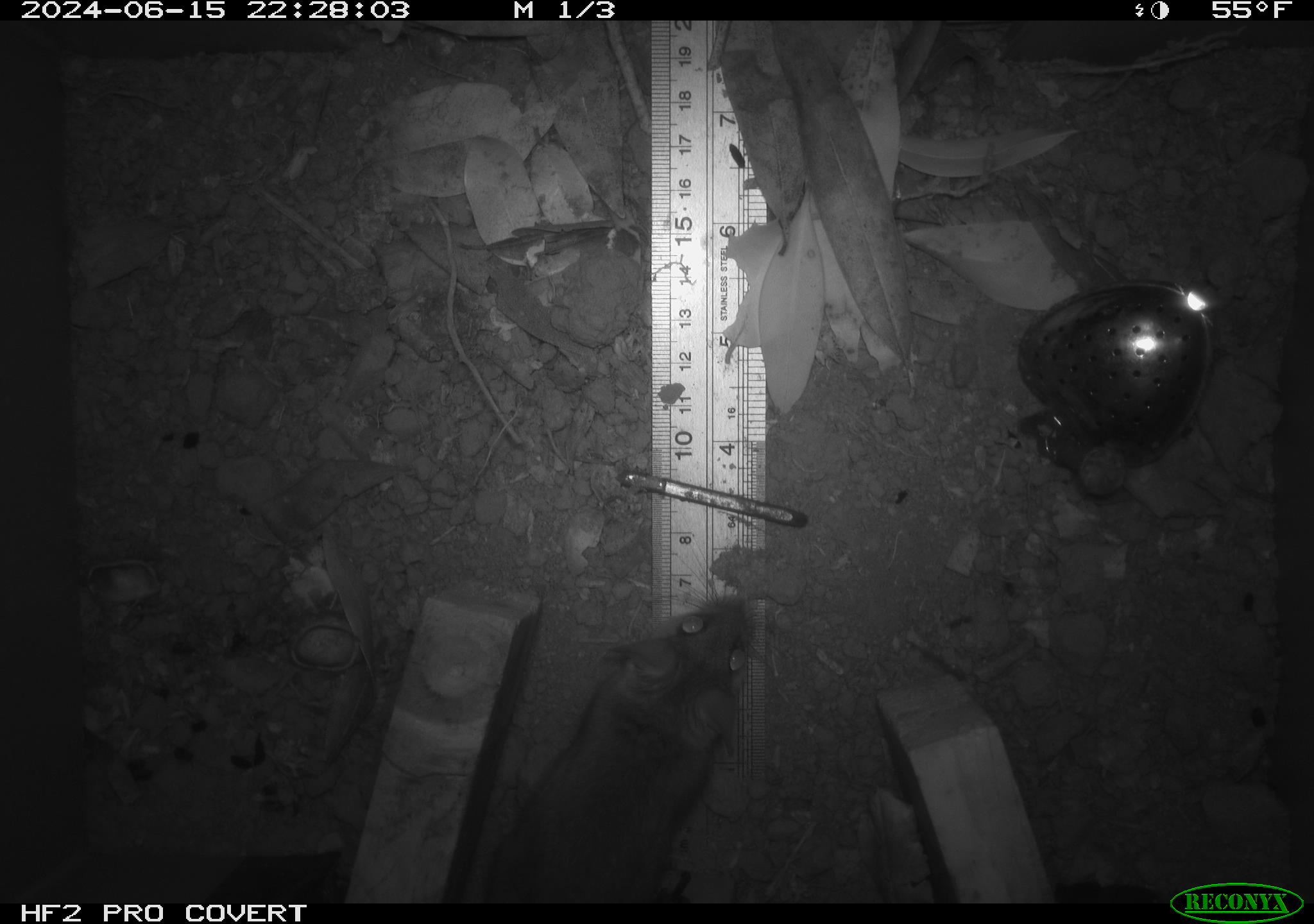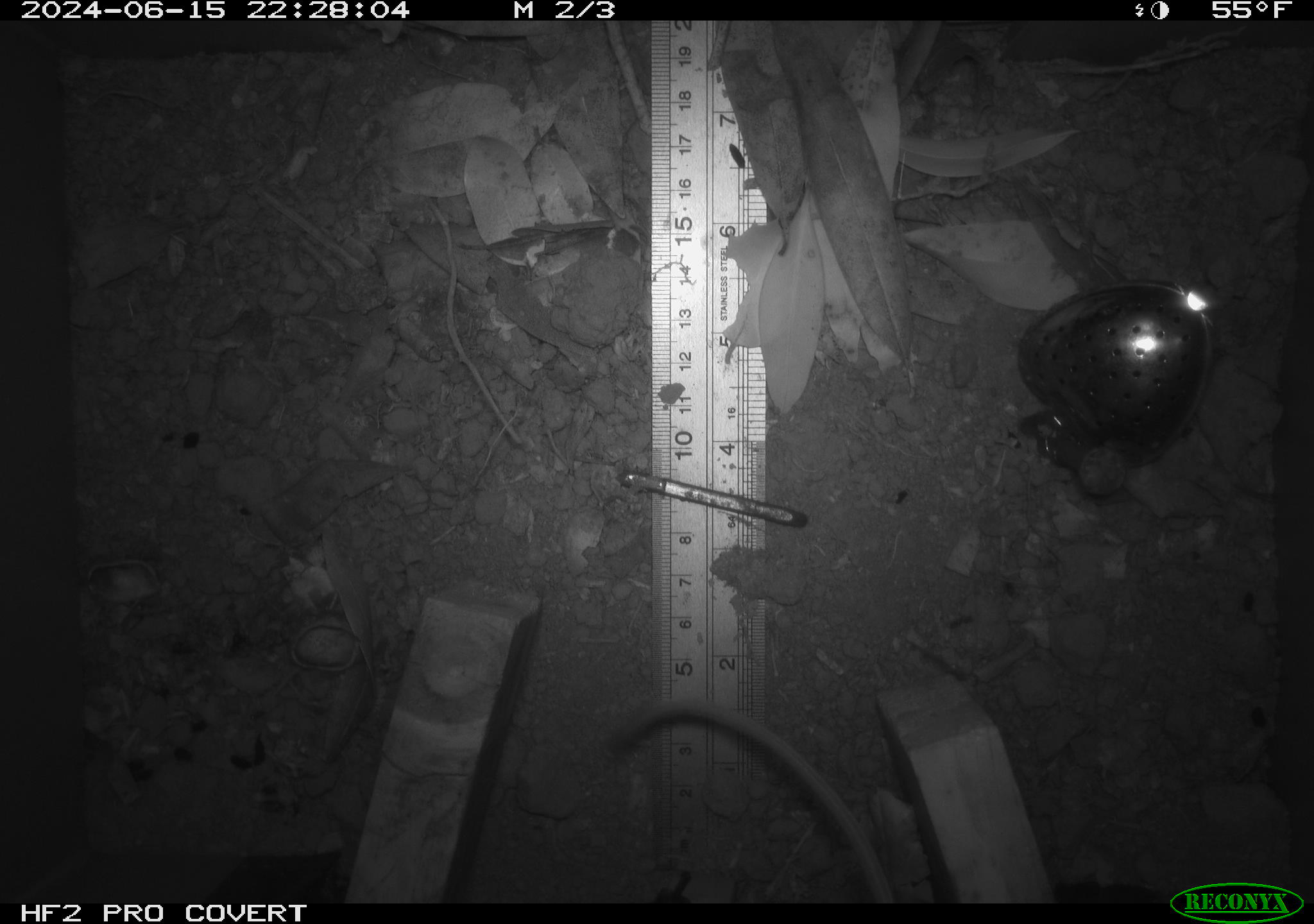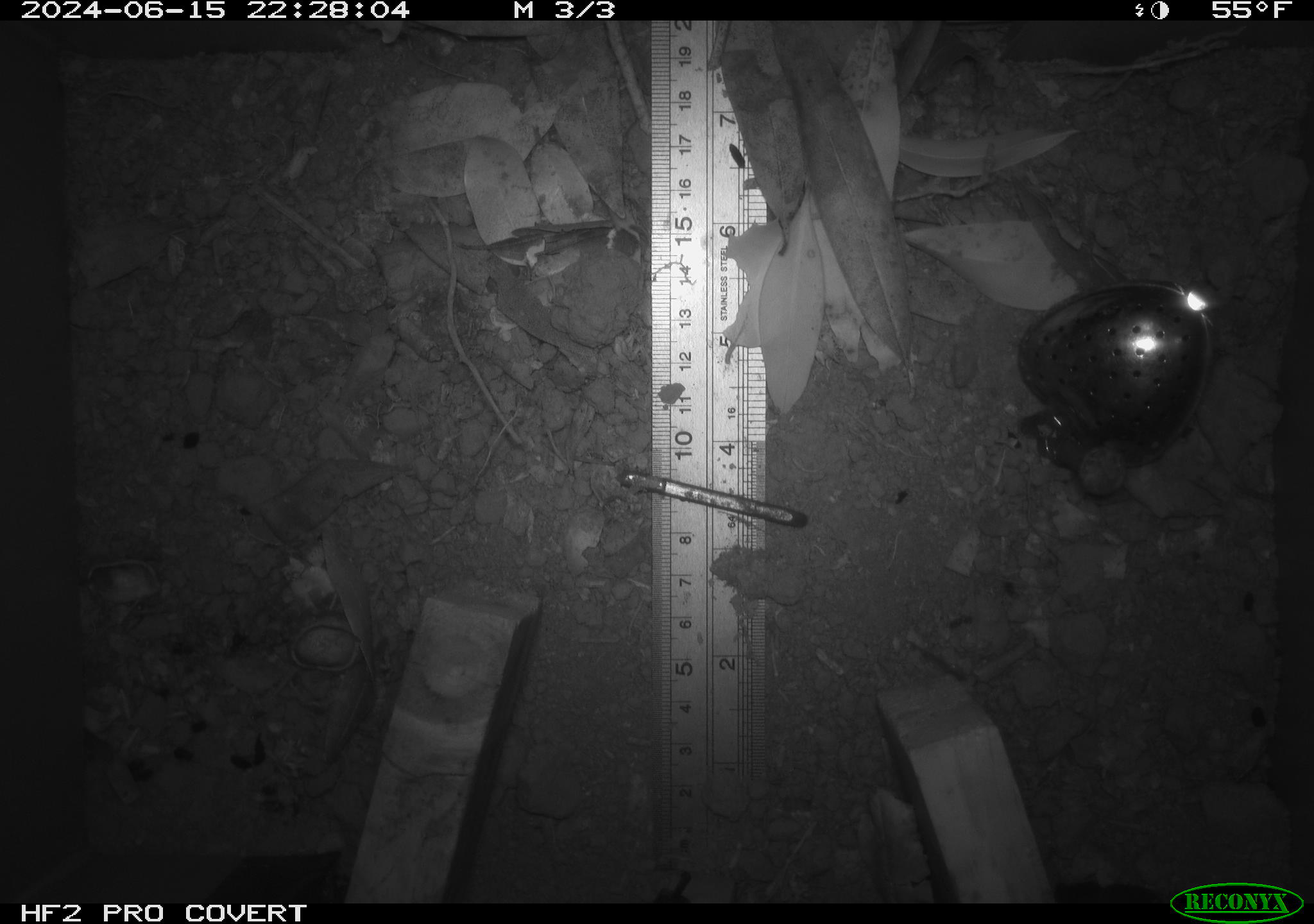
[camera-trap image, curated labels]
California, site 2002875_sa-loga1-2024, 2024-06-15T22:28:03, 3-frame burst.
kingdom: Animalia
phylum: Chordata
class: Mammalia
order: Rodentia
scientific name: Rodentia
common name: rodent